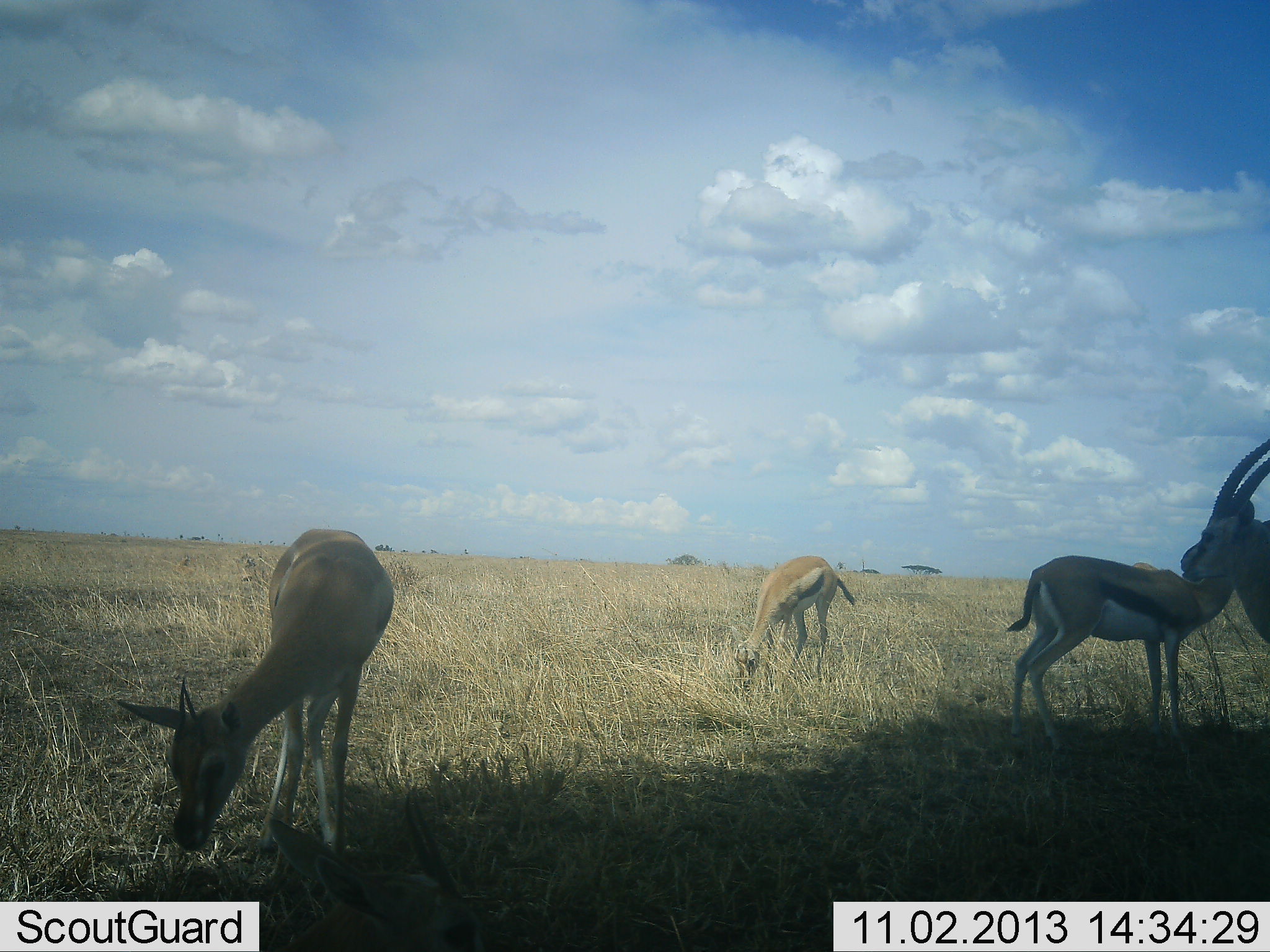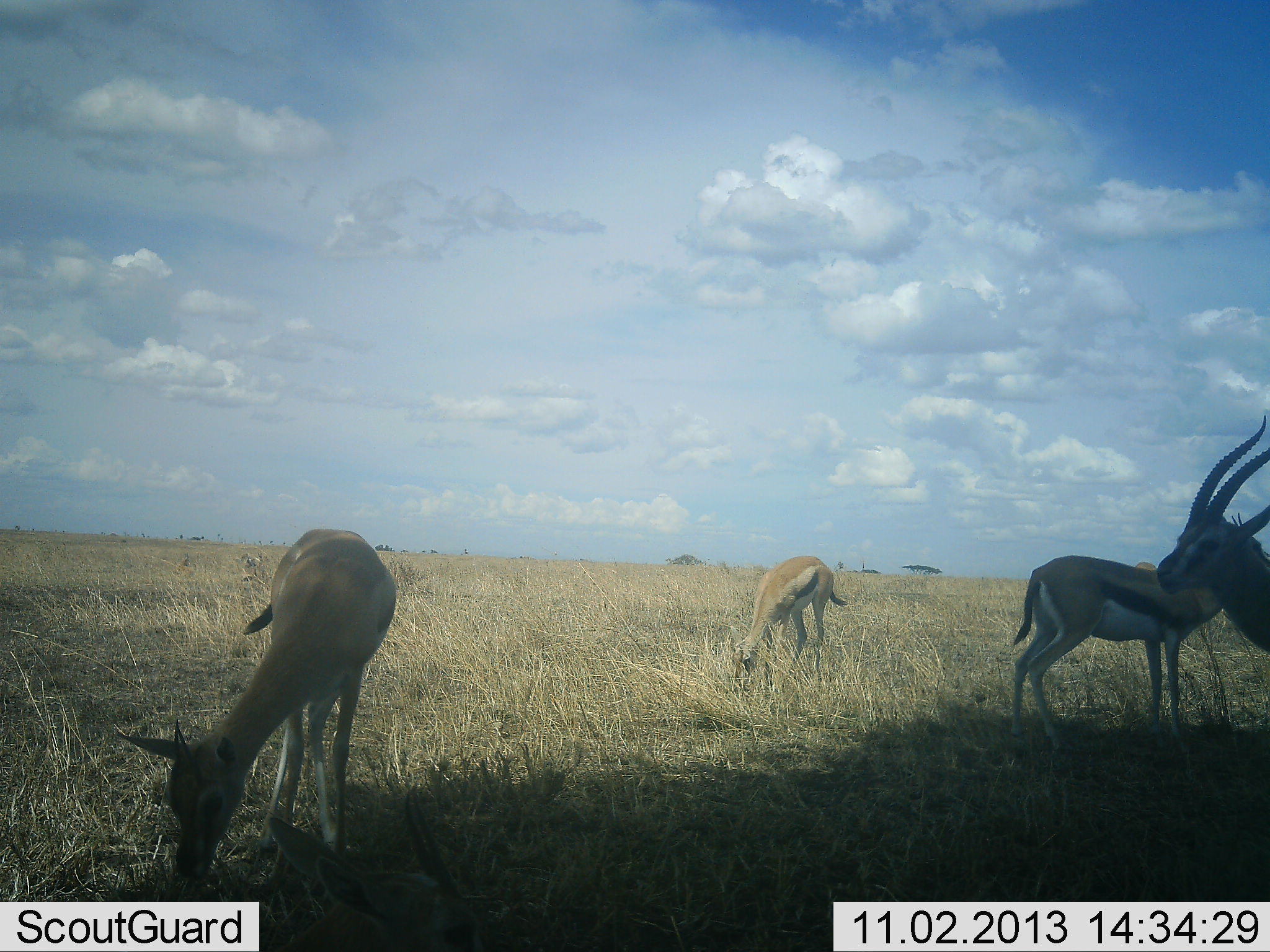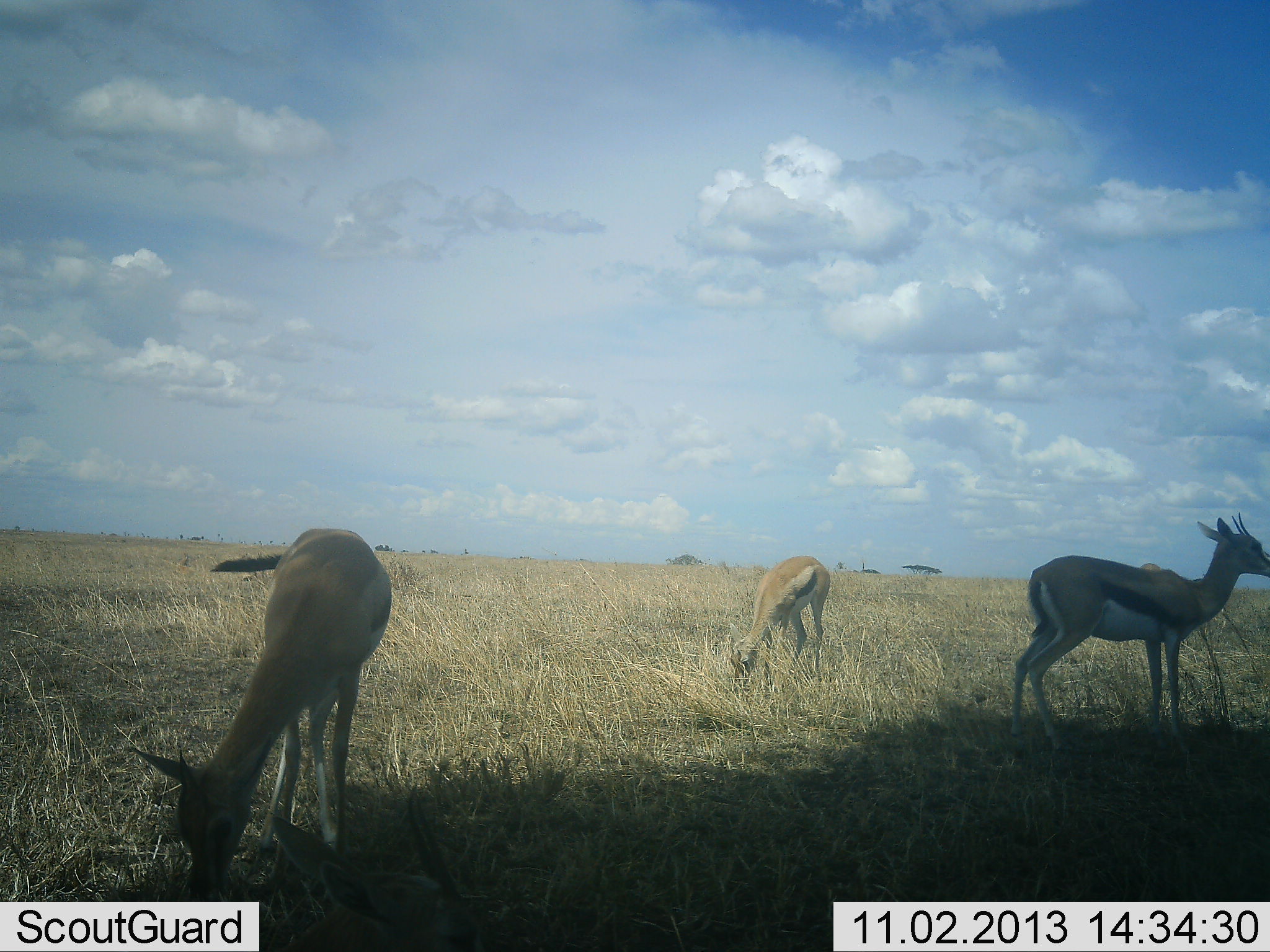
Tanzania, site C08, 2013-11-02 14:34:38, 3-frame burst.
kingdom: Animalia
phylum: Chordata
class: Mammalia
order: Artiodactyla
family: Bovidae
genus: Eudorcas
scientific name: Eudorcas thomsonii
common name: thomson's gazelle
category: gazellethomsons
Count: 4.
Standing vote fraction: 70%.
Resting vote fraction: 30%.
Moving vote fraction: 40%.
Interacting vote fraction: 0%.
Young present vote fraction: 10%.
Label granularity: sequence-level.